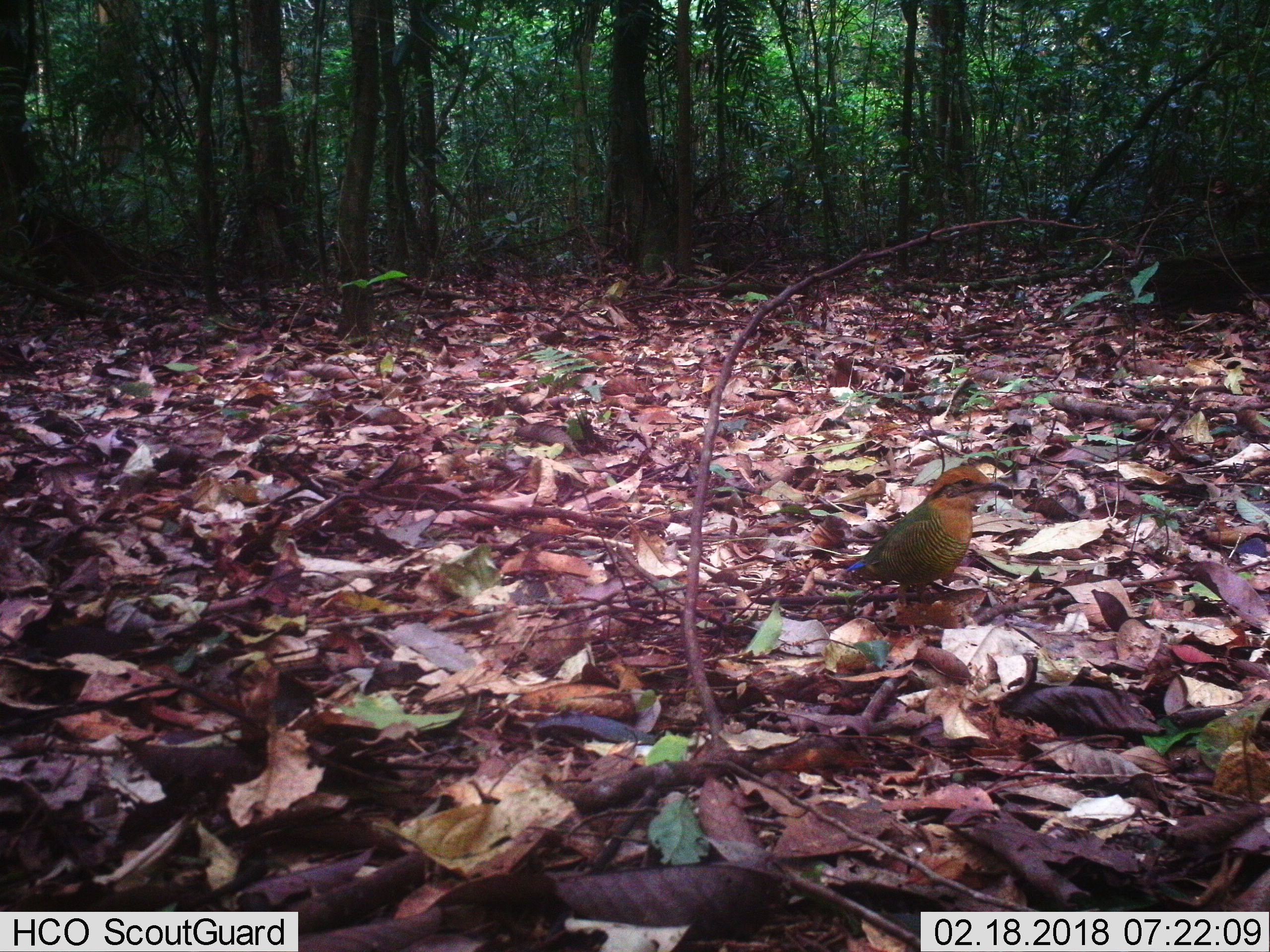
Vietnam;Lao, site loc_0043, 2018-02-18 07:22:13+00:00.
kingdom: Animalia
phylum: Chordata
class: Aves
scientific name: Aves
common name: bird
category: unidentified bird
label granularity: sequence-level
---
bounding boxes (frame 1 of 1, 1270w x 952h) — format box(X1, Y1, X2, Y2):
unidentified bird: box(844, 464, 1009, 634)